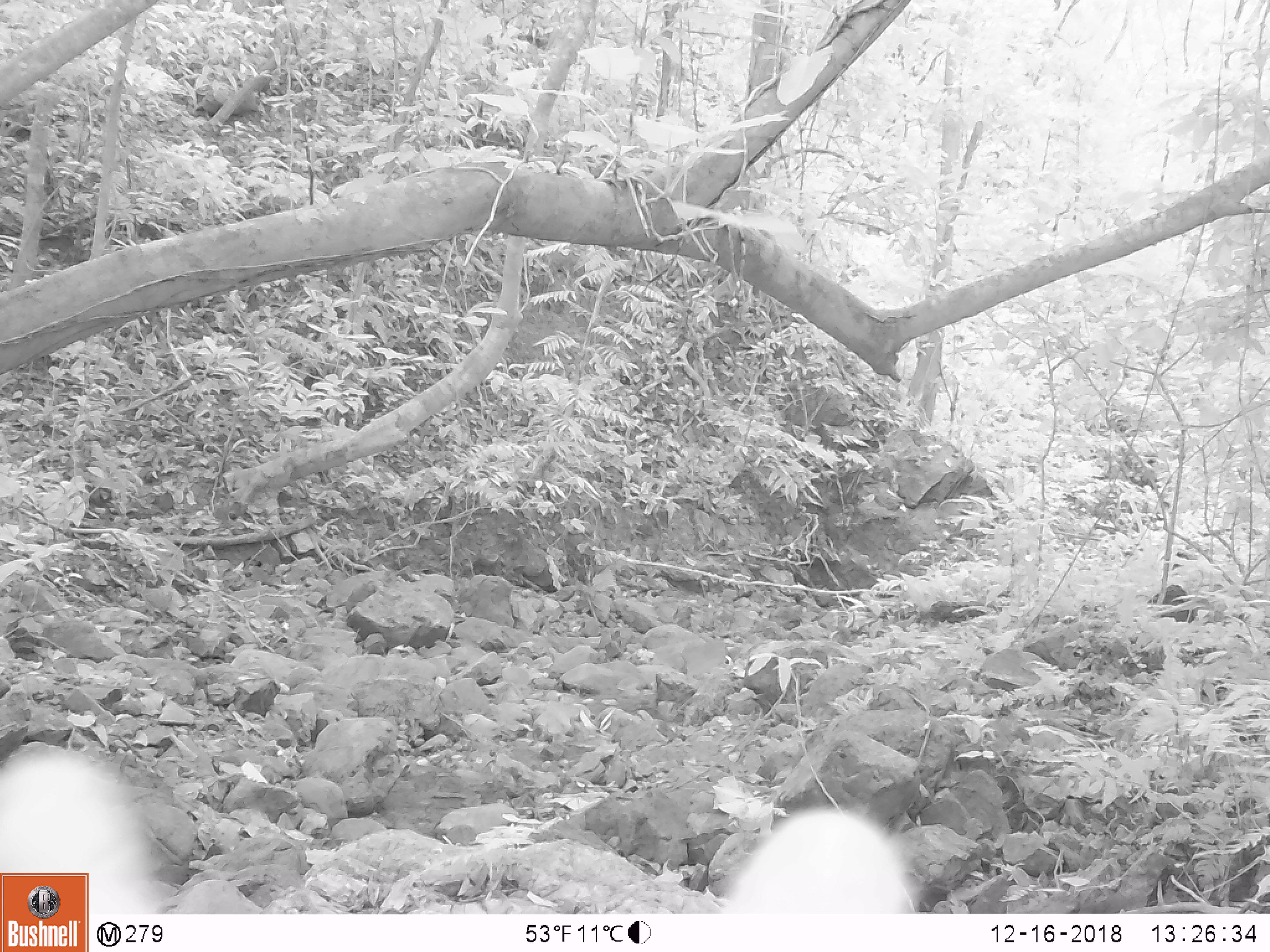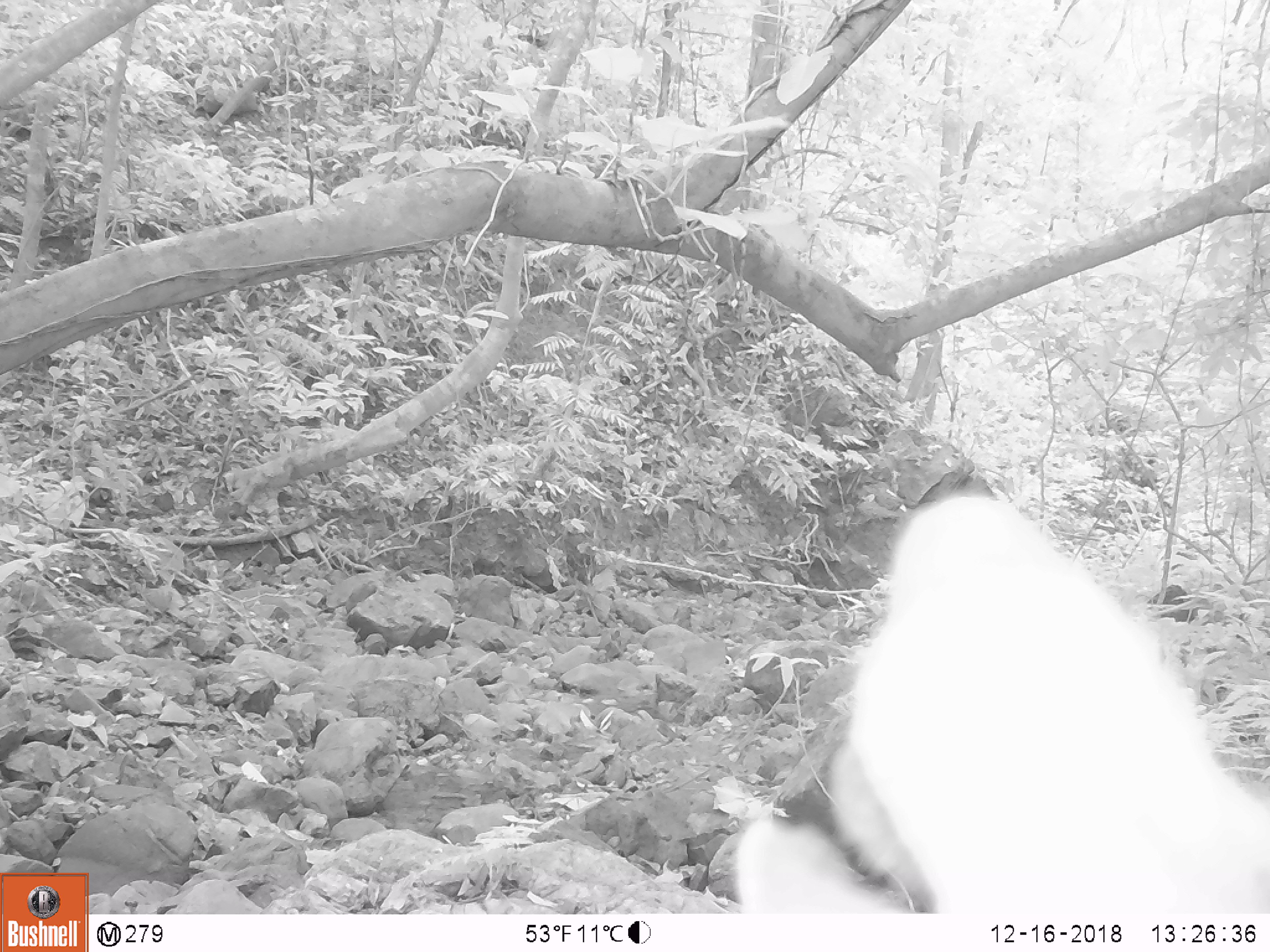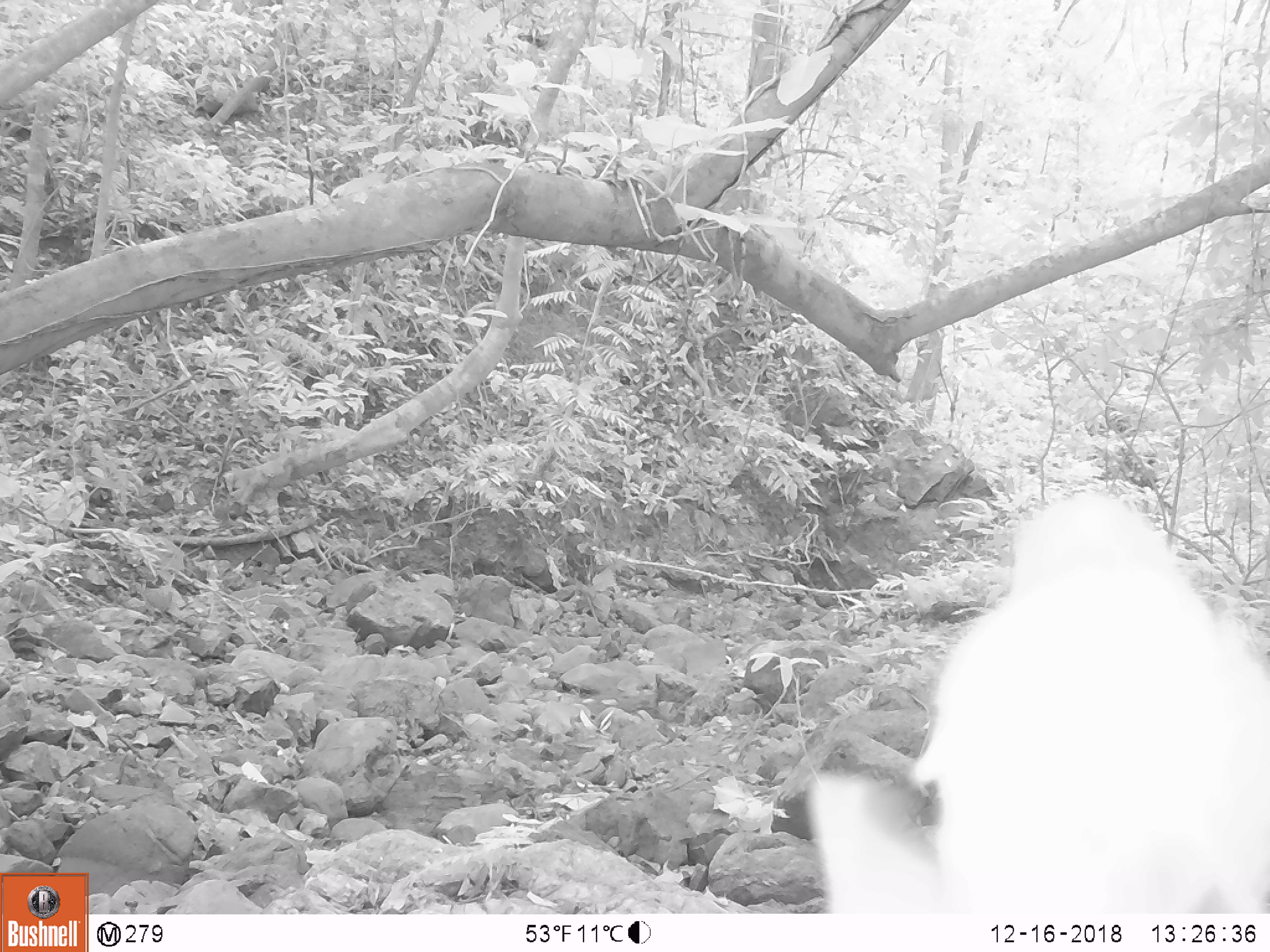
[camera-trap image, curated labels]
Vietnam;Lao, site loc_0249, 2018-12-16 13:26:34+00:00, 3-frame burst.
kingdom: Animalia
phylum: Chordata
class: Mammalia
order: Artiodactyla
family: Cervidae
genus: Muntiacus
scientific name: Muntiacus vuquangensis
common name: large-antlered muntjac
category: large antlered muntjac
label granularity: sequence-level